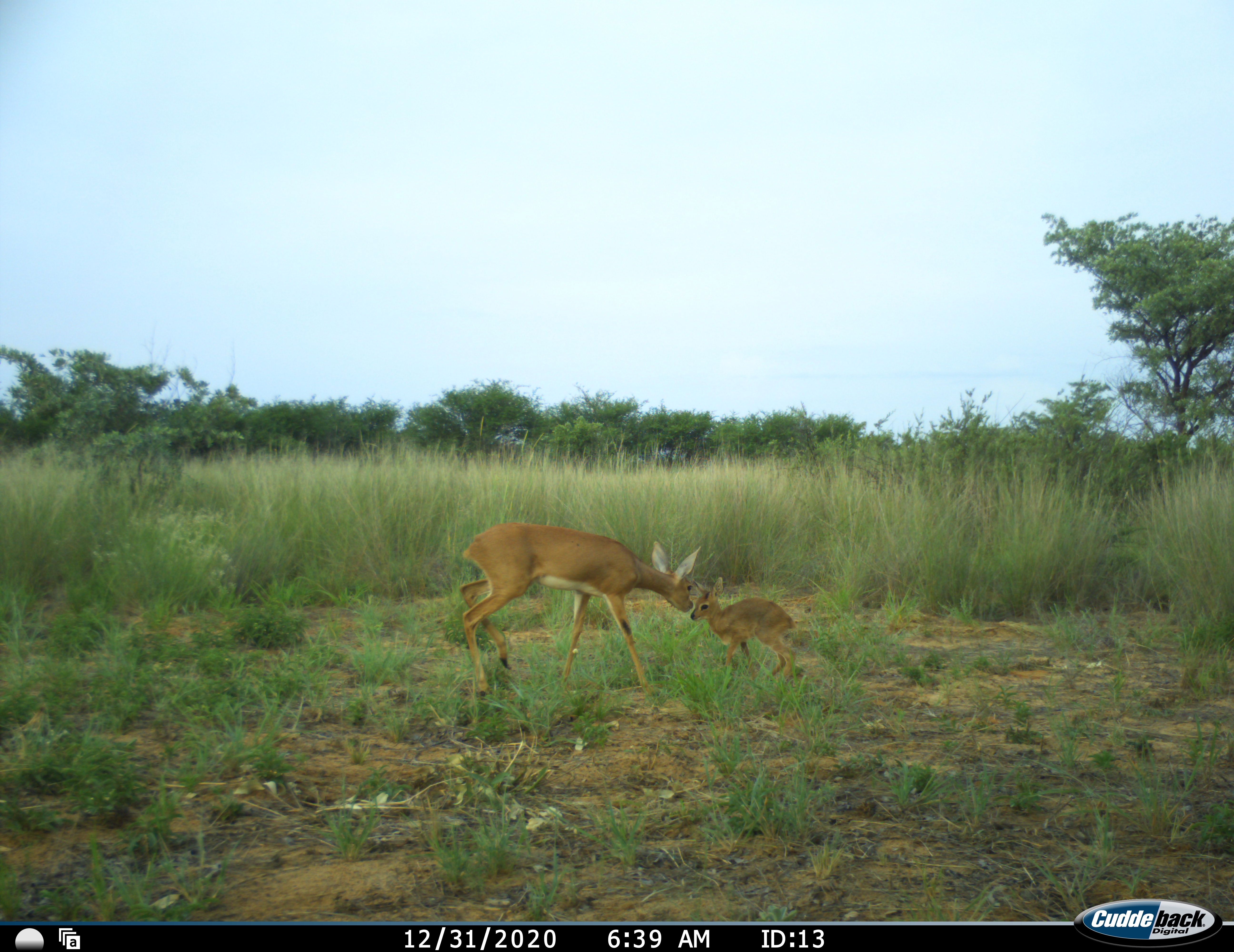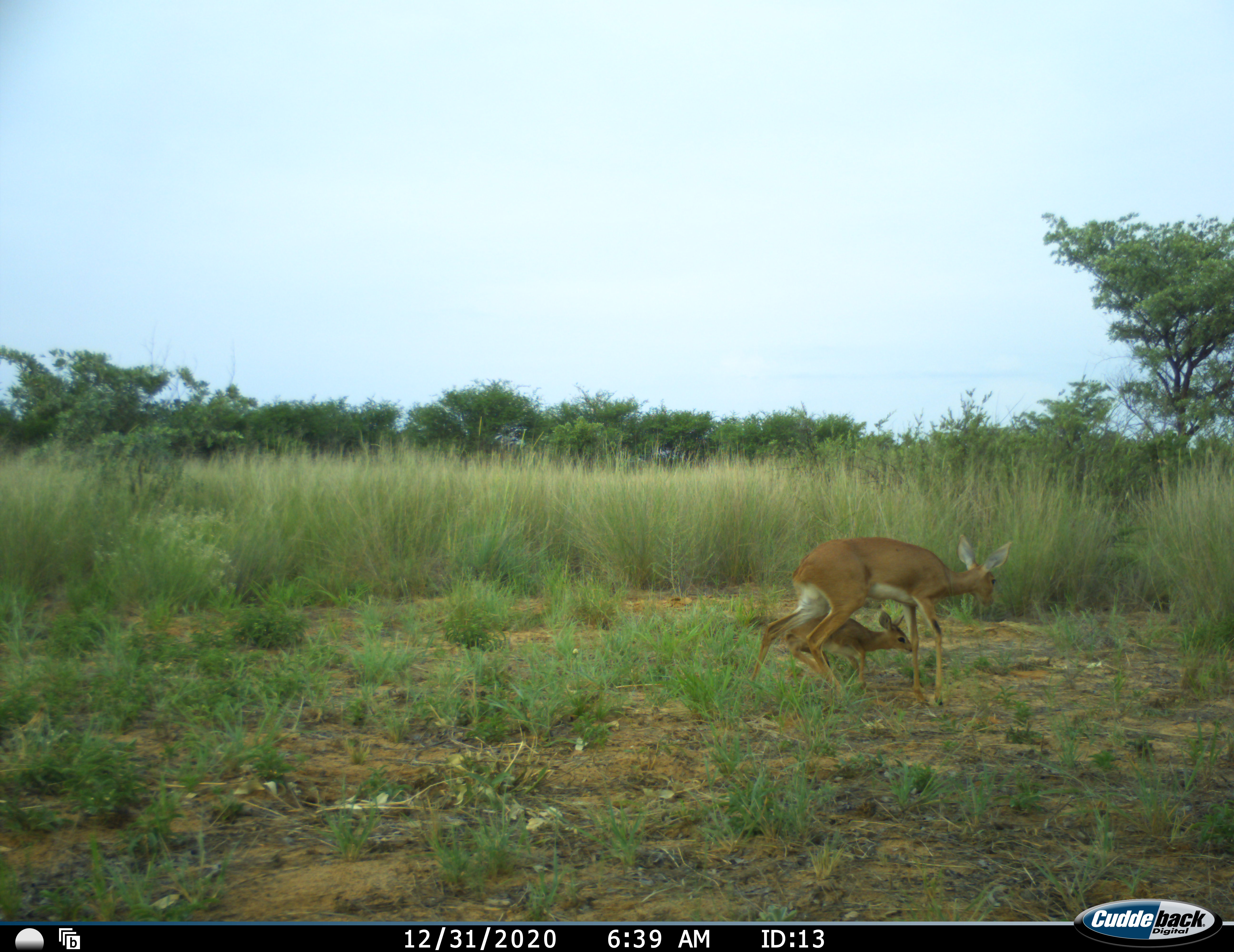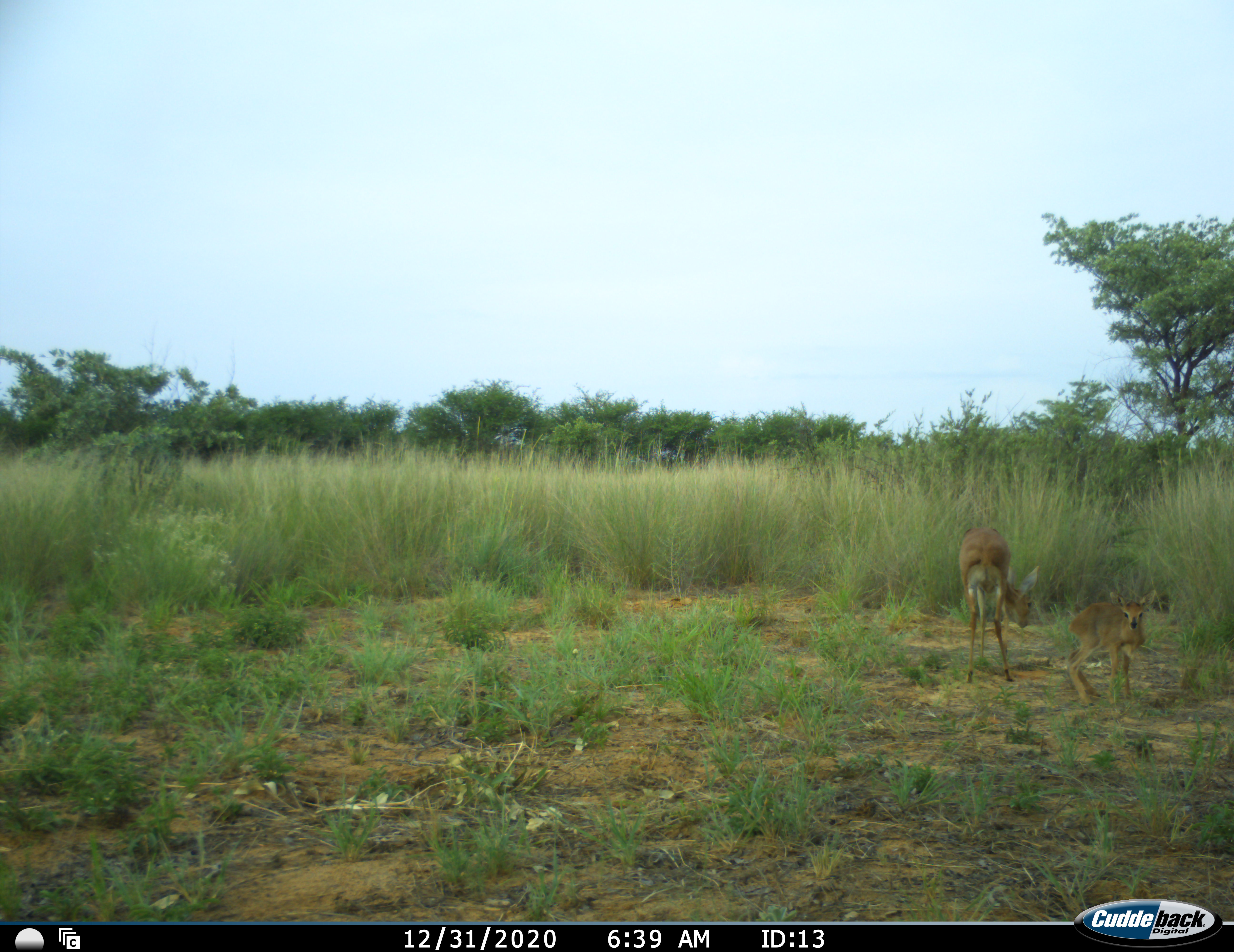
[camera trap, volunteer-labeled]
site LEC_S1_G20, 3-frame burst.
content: unidentified animal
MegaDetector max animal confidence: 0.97